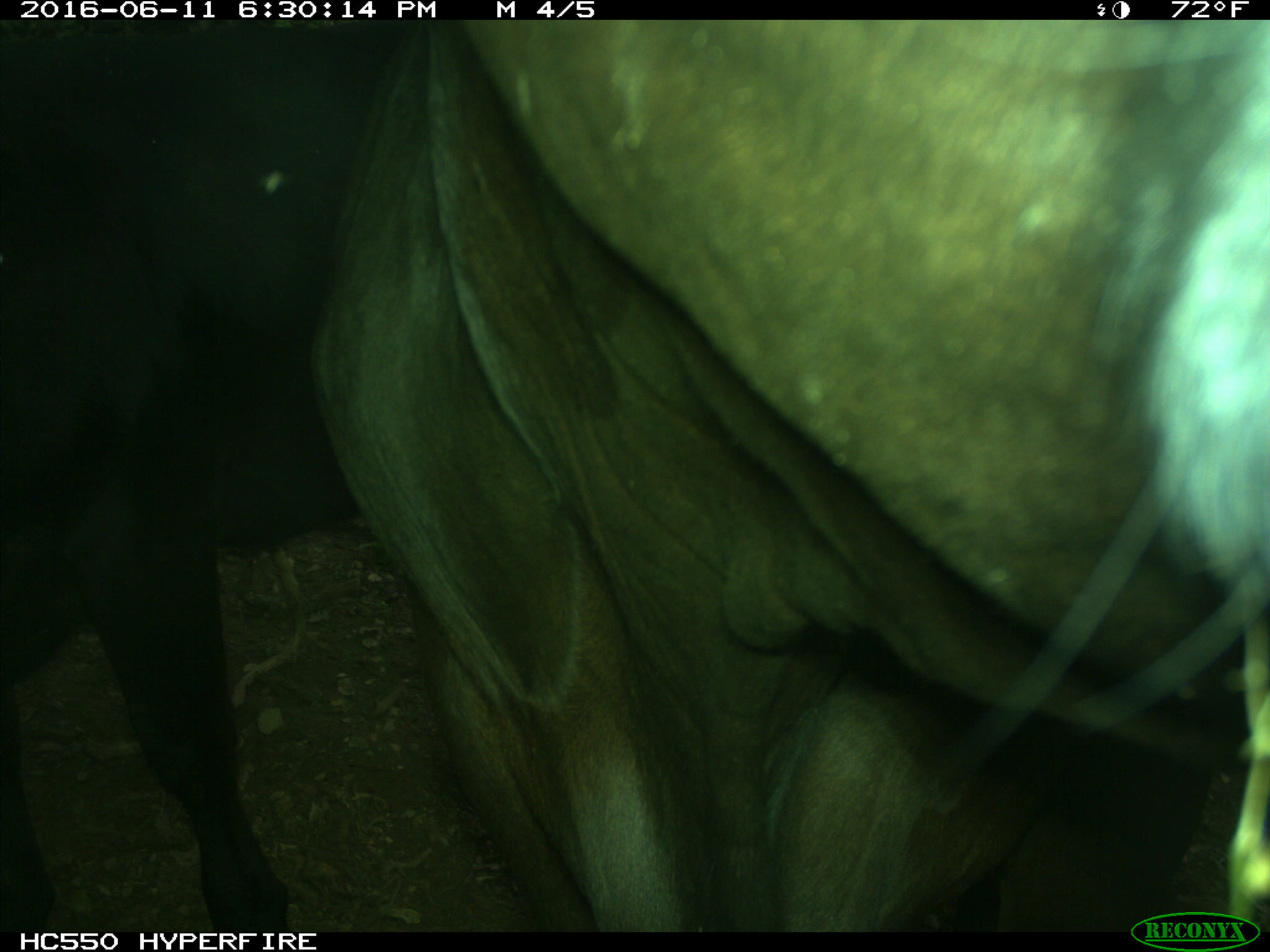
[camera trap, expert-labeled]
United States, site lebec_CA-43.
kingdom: Animalia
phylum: Chordata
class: Mammalia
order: Artiodactyla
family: Bovidae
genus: Bos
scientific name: Bos taurus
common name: domestic cow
Bos taurus (domestic cow).